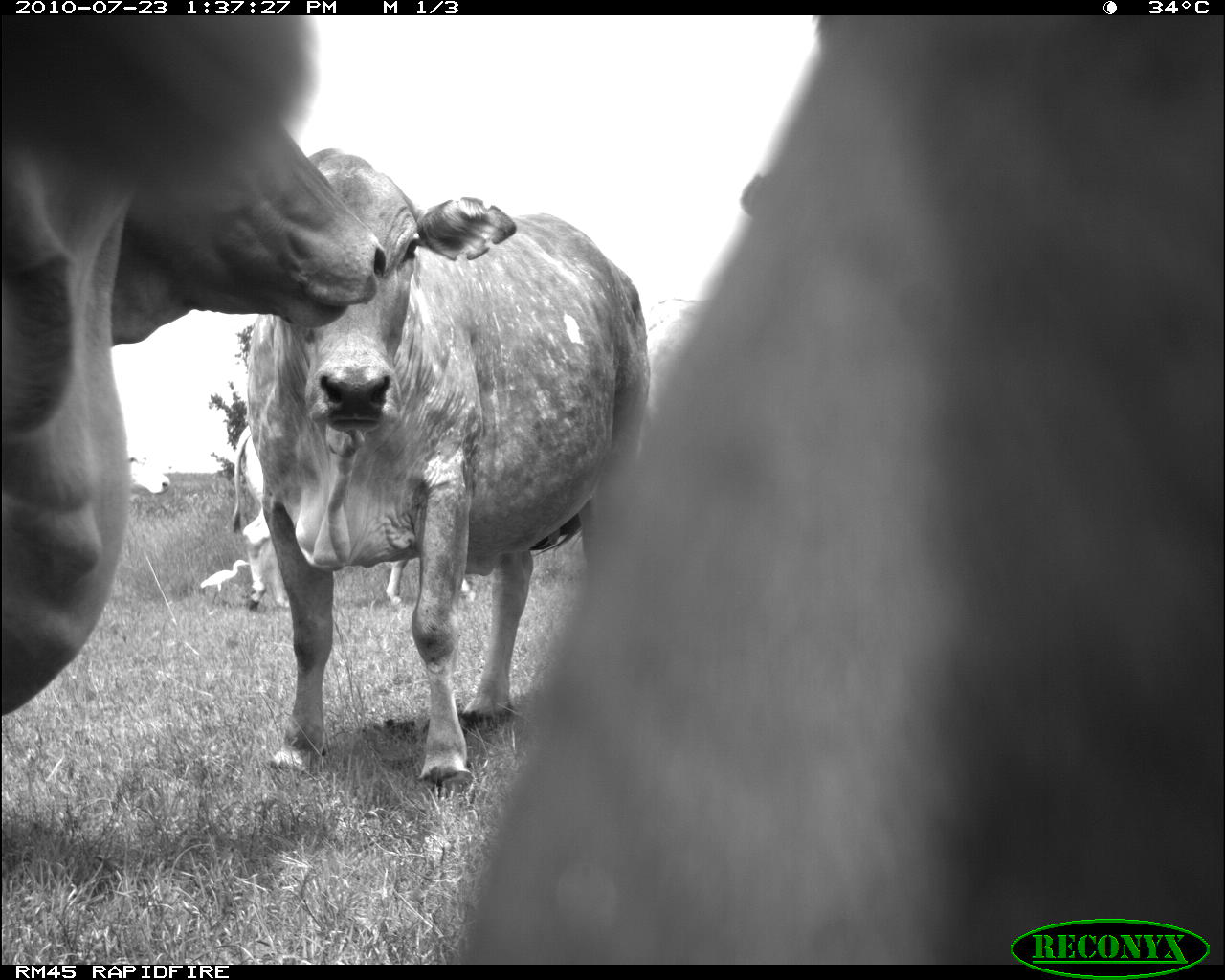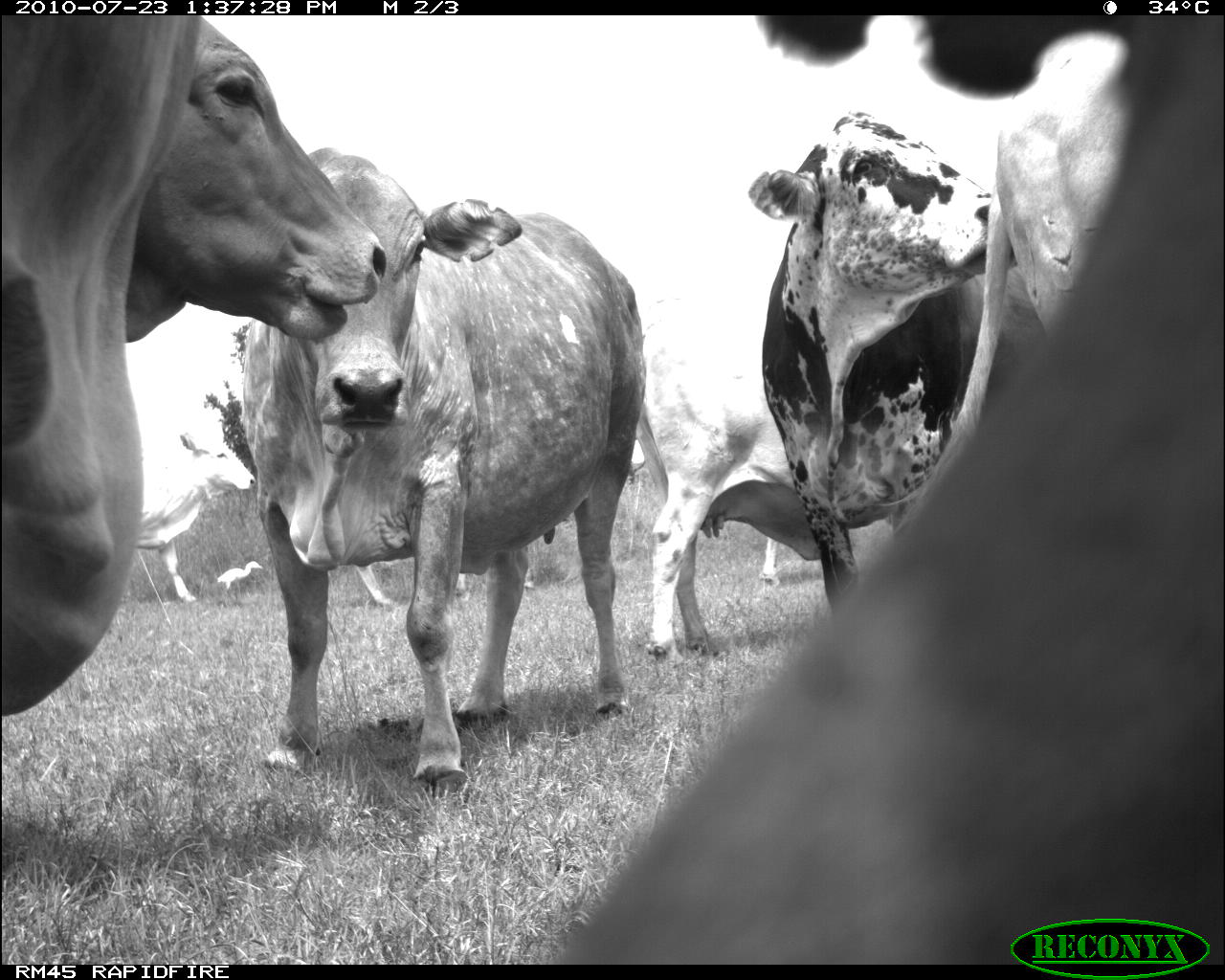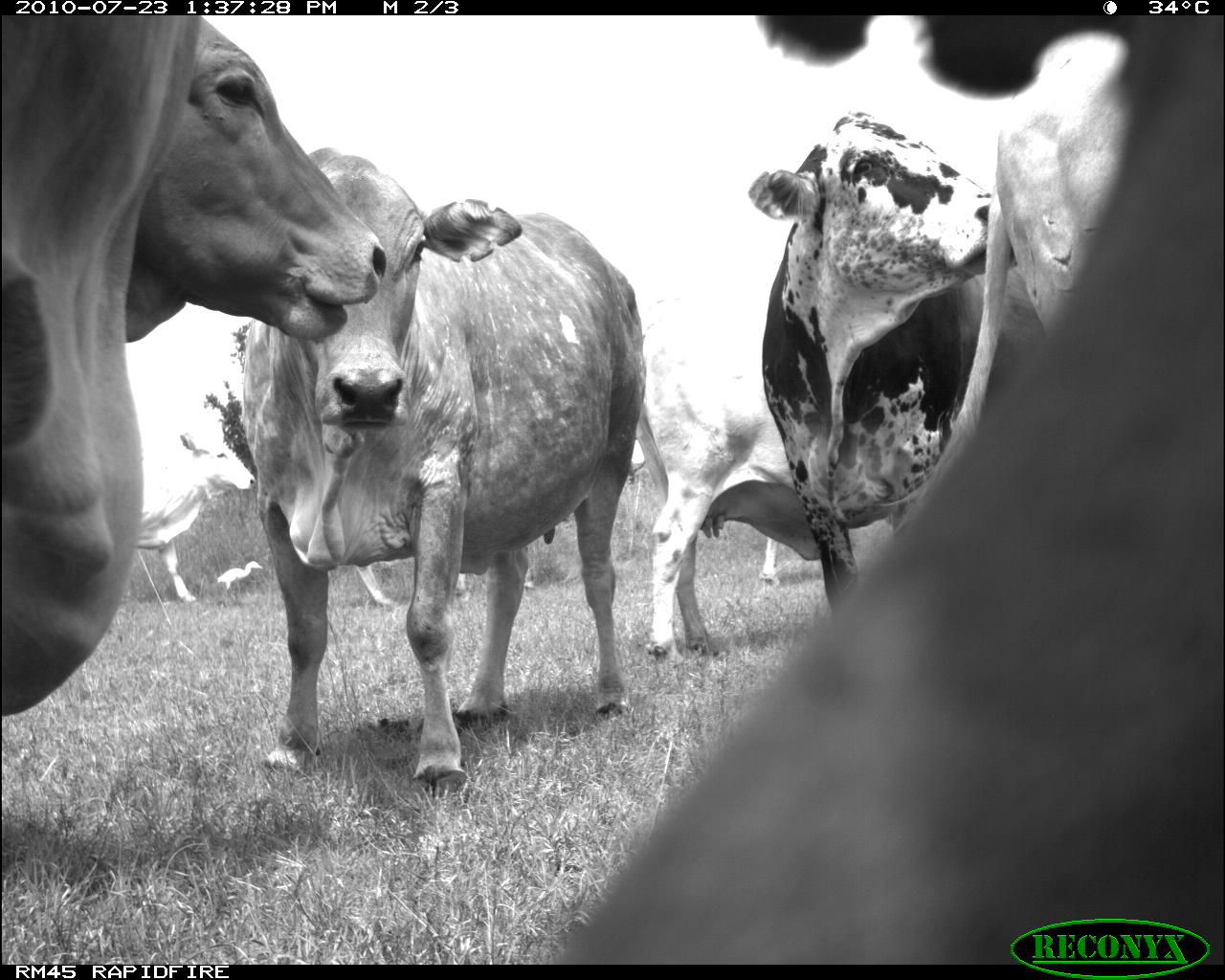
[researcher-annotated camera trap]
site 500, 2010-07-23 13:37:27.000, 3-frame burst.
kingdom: Animalia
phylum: Chordata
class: Mammalia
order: Artiodactyla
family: Bovidae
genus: Tragelaphus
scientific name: Tragelaphus oryx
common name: eland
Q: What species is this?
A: Tragelaphus oryx (eland).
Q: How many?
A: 5.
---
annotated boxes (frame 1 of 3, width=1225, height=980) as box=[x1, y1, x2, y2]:
tragelaphus oryx: box=[451, 16, 1225, 961]; box=[0, 14, 389, 716]; box=[248, 148, 648, 788]; box=[229, 421, 478, 608]; box=[197, 559, 247, 605]; box=[125, 453, 171, 496]